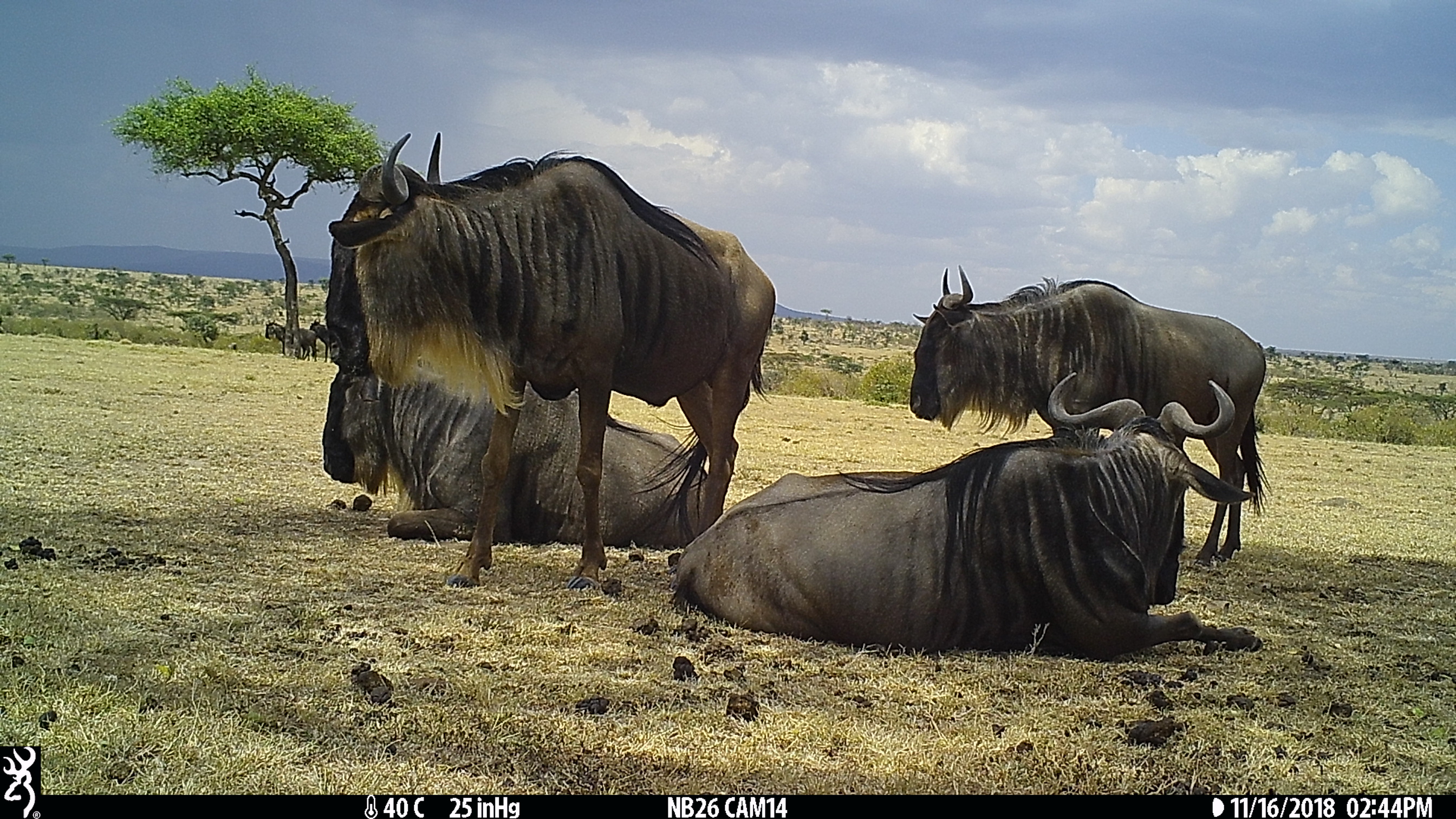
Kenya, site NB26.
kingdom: Animalia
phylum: Chordata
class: Mammalia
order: Artiodactyla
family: Bovidae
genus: Connochaetes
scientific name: Connochaetes taurinus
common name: blue wildebeest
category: wildebeest